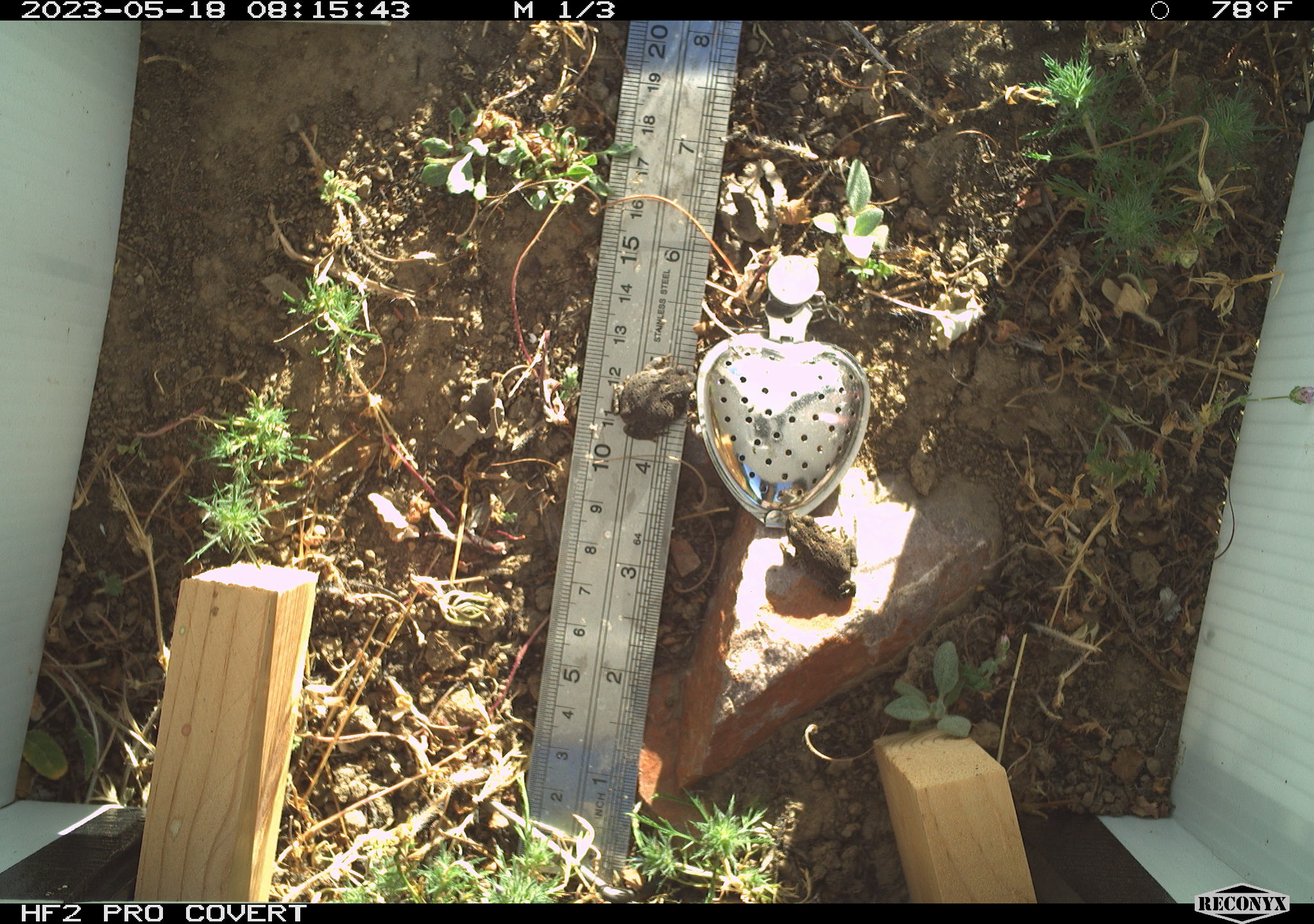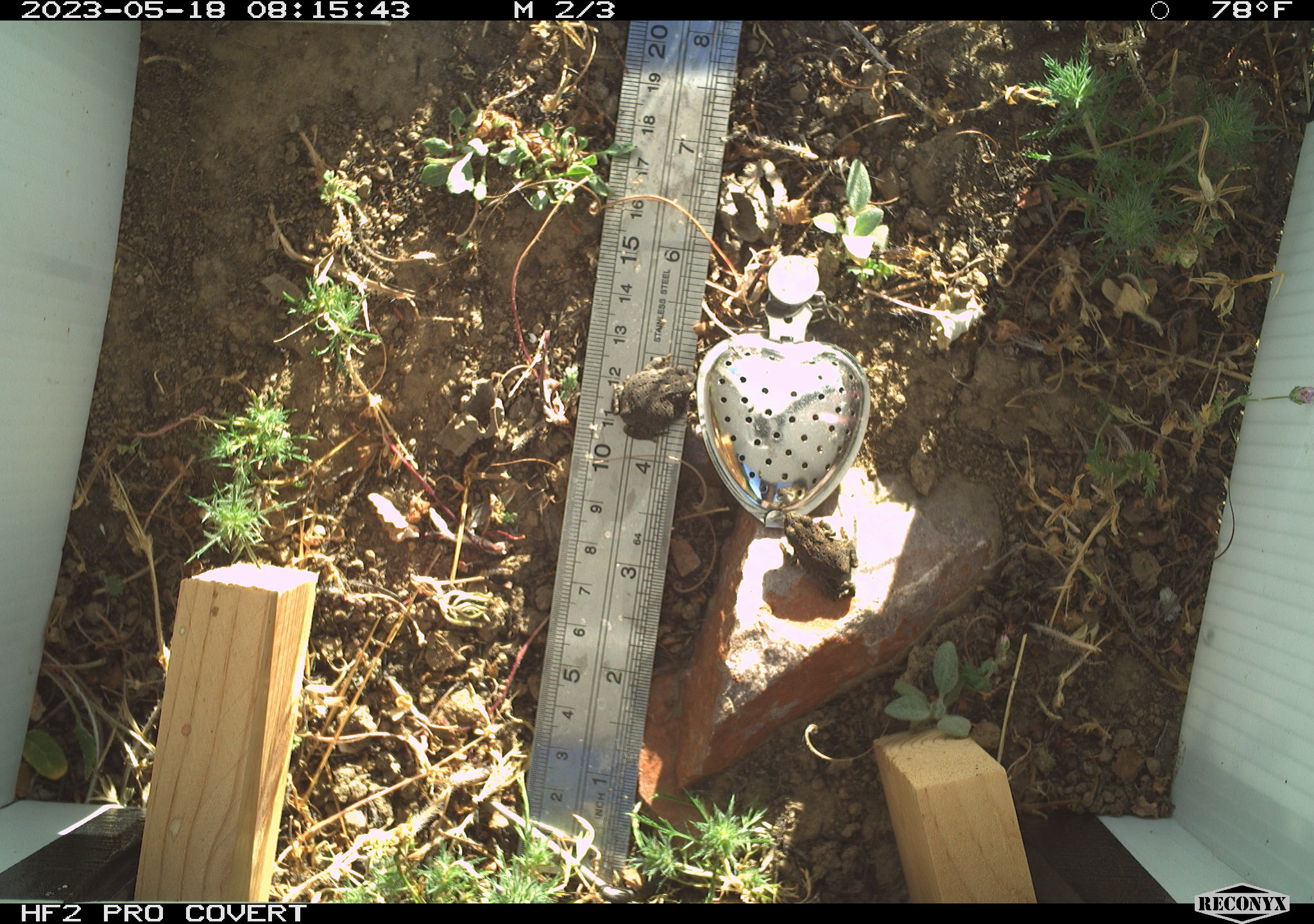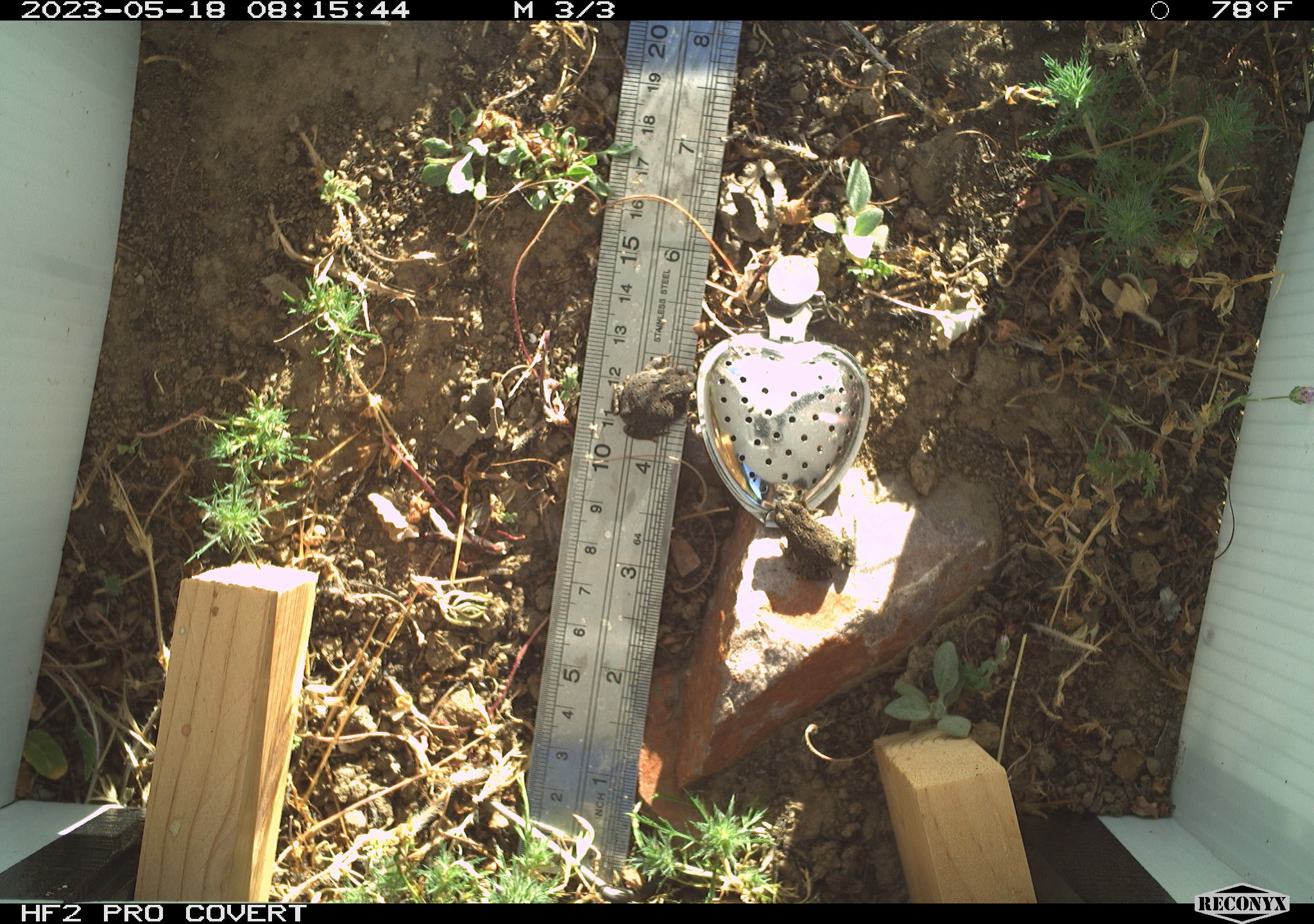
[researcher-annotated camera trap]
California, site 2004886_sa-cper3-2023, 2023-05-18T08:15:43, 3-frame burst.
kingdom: Animalia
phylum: Chordata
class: Amphibia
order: Anura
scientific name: Anura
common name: frogs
Frogs (Anura).